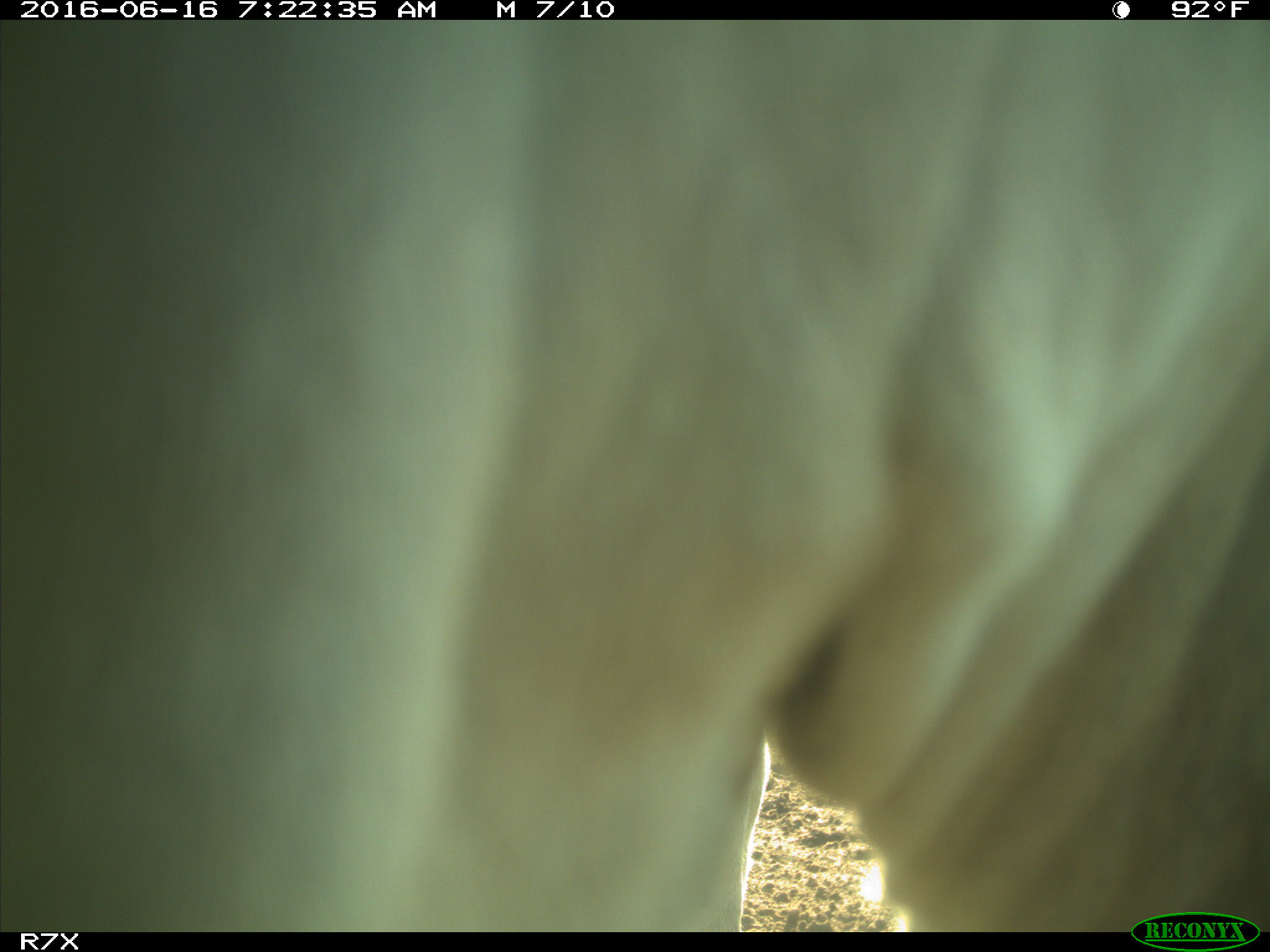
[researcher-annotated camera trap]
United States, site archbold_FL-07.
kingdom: Animalia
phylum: Chordata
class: Mammalia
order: Artiodactyla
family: Bovidae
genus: Bos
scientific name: Bos taurus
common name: domestic cow